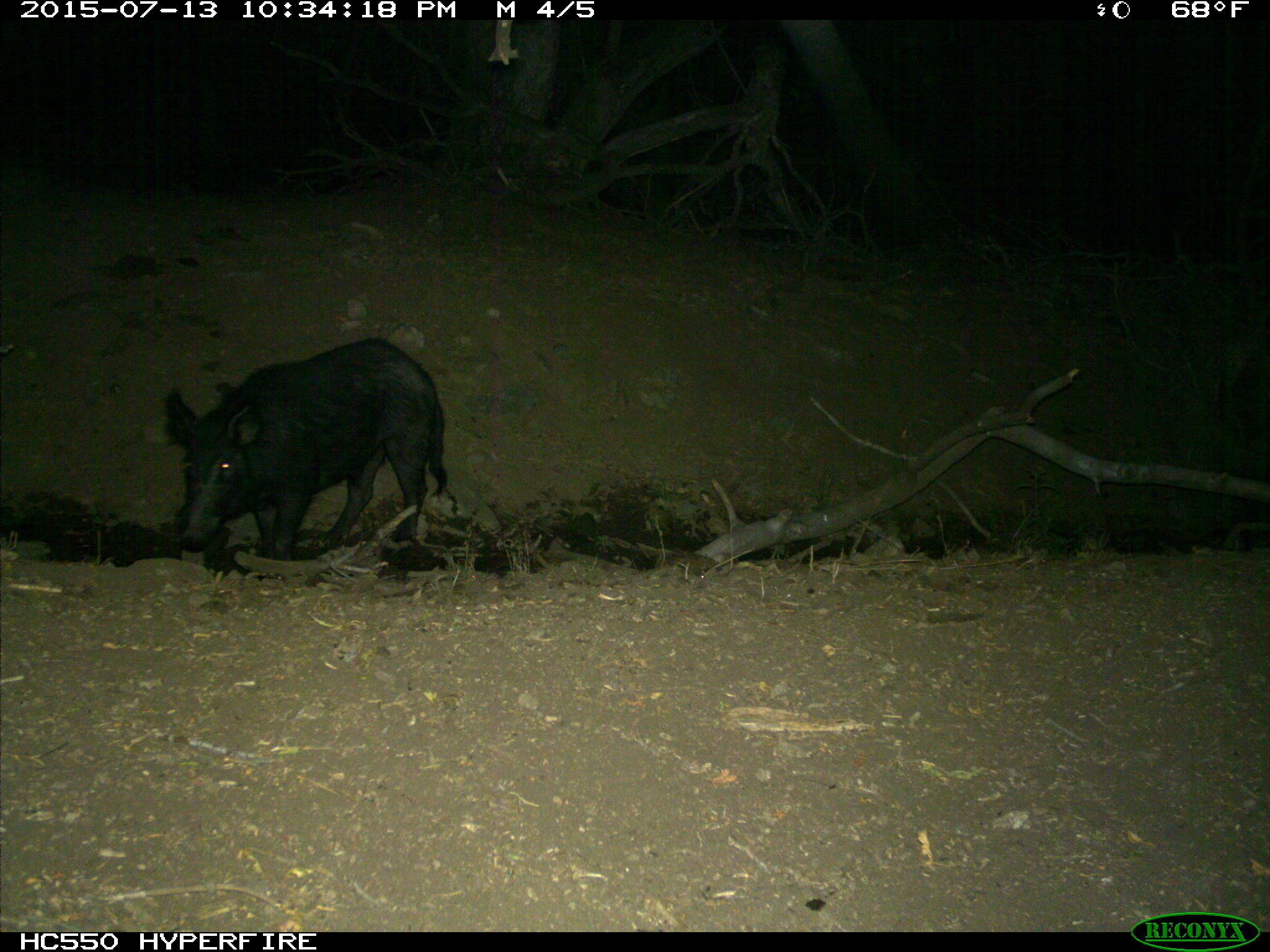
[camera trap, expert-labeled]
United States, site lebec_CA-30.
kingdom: Animalia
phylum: Chordata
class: Mammalia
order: Artiodactyla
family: Suidae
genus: Sus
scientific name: Sus scrofa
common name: wild boar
Sus scrofa (wild boar).